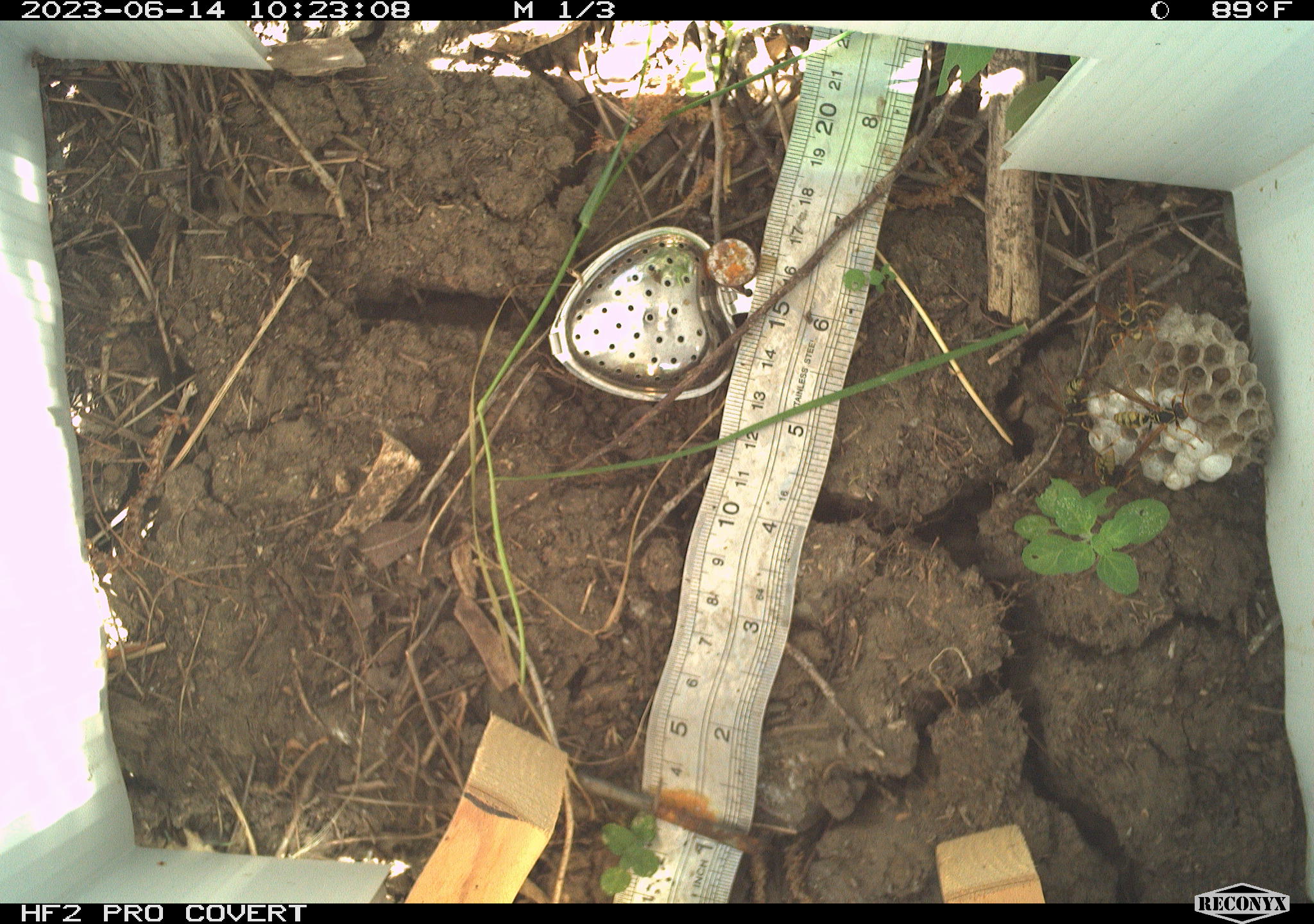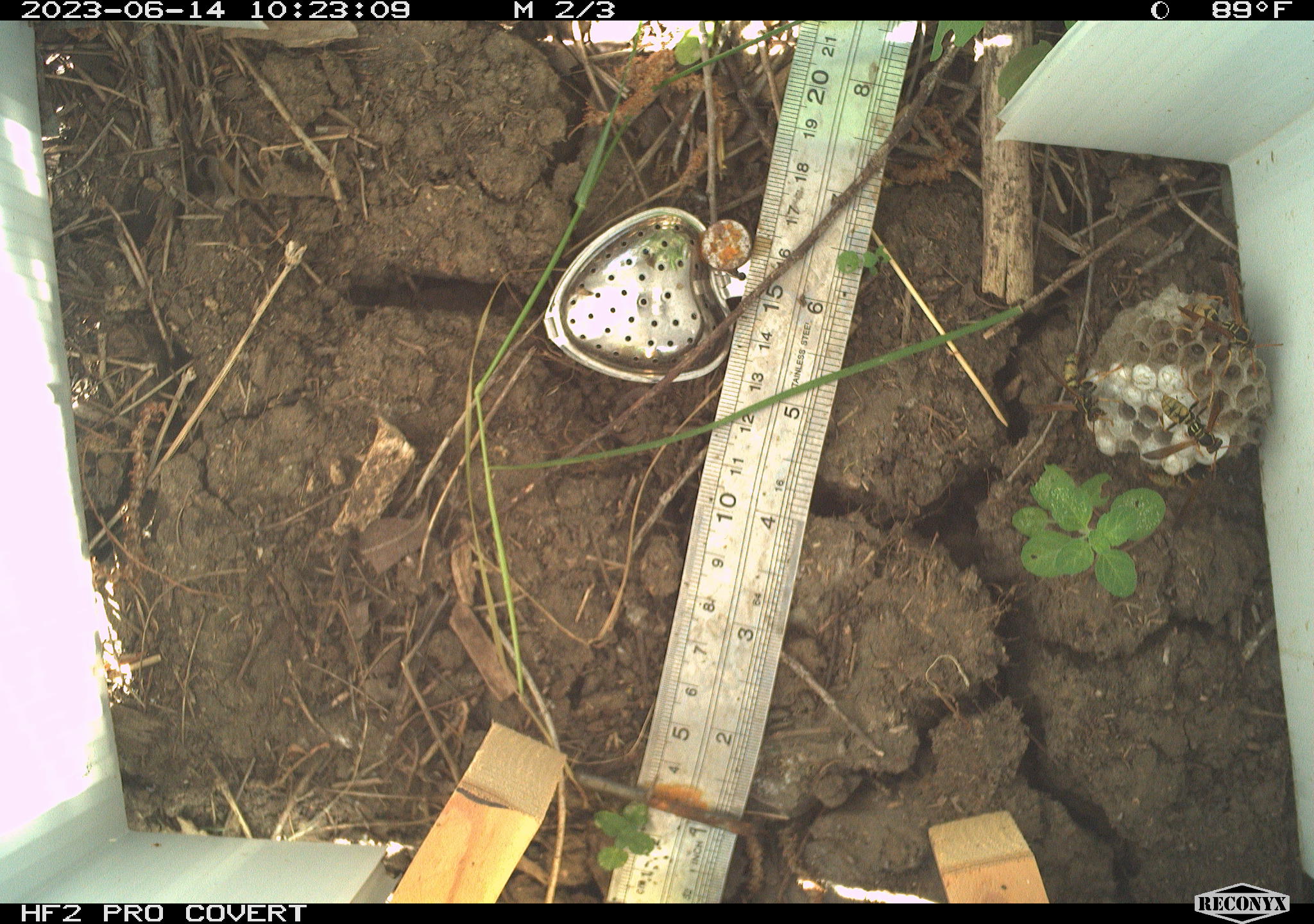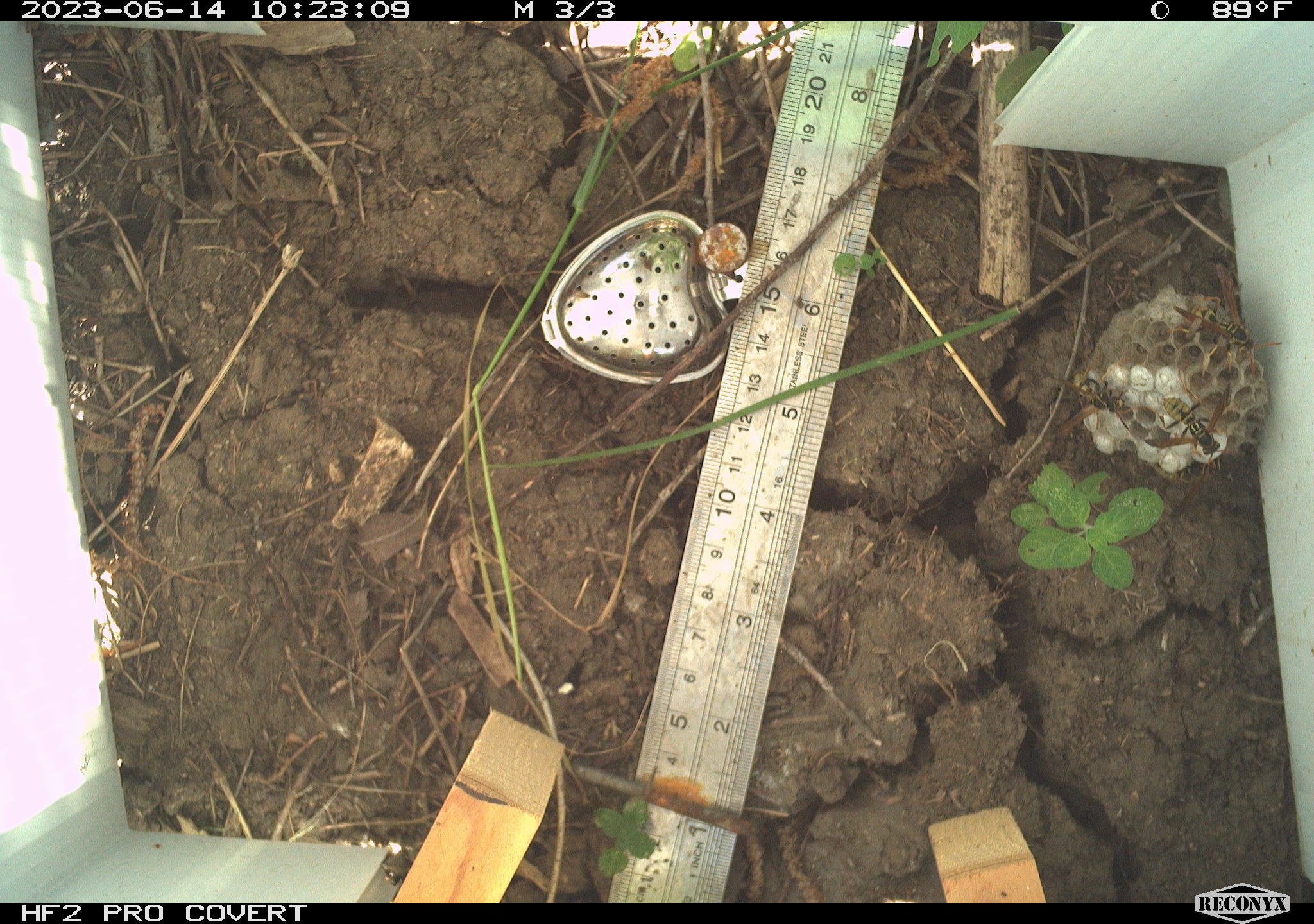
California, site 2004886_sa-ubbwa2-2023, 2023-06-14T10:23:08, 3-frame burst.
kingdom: Animalia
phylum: Arthropoda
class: Insecta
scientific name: Insecta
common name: insect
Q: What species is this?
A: Insect (Insecta).